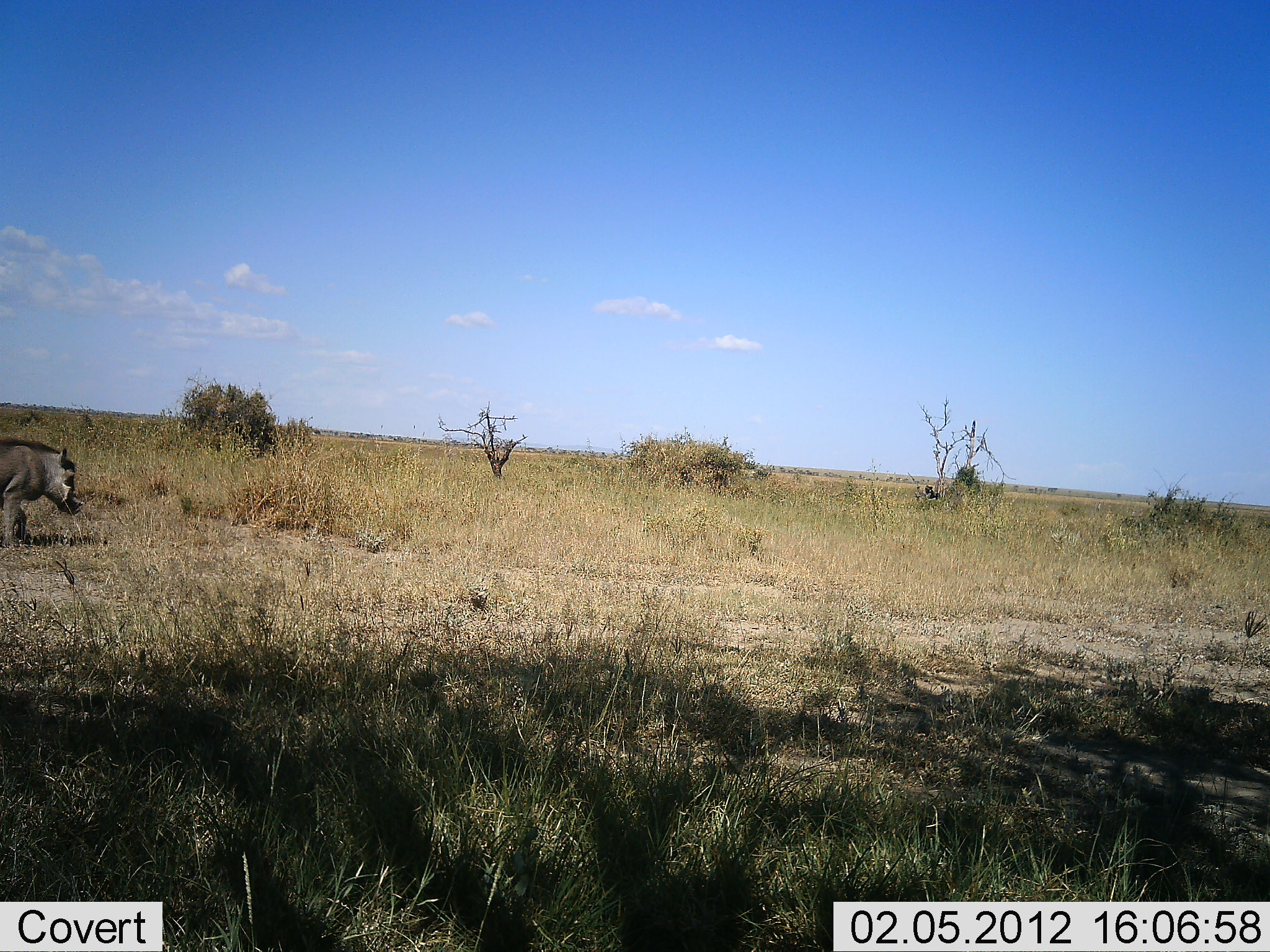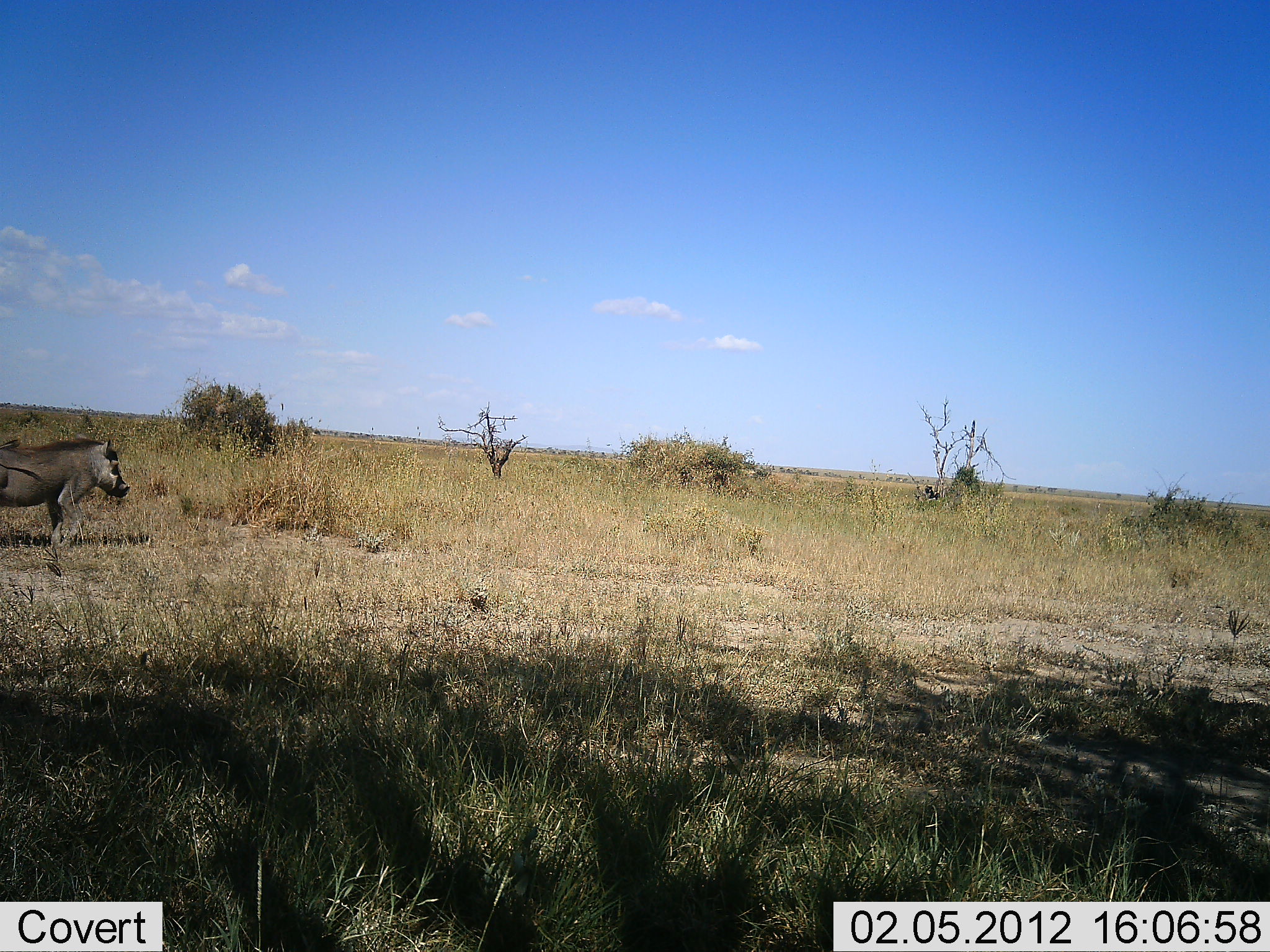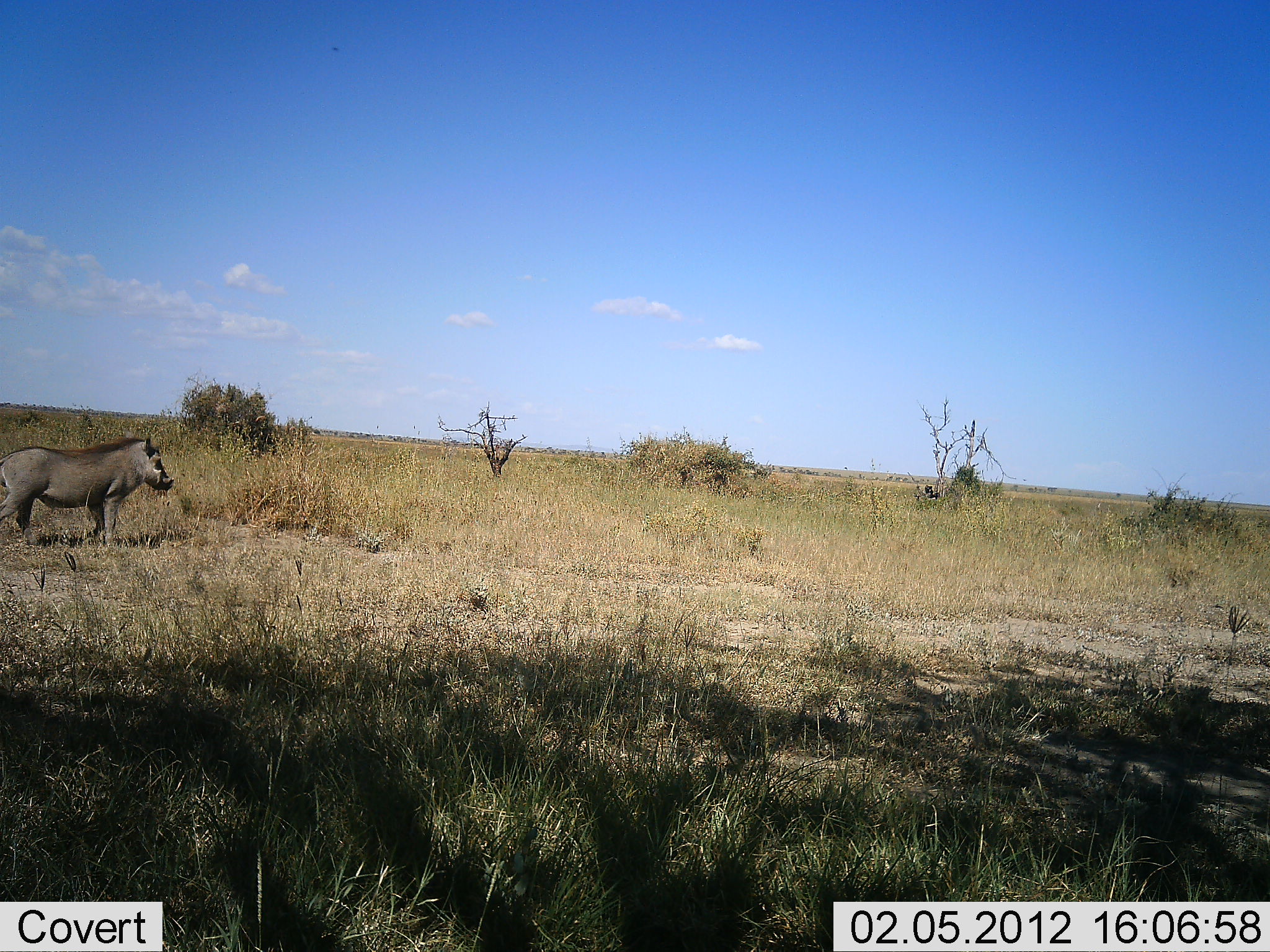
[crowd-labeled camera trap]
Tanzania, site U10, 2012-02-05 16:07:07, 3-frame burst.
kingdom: Animalia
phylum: Chordata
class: Mammalia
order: Artiodactyla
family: Suidae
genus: Phacochoerus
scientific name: Phacochoerus africanus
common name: warthog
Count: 1.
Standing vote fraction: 8%.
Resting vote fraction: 0%.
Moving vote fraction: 92%.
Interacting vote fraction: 0%.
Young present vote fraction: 0%.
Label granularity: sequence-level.